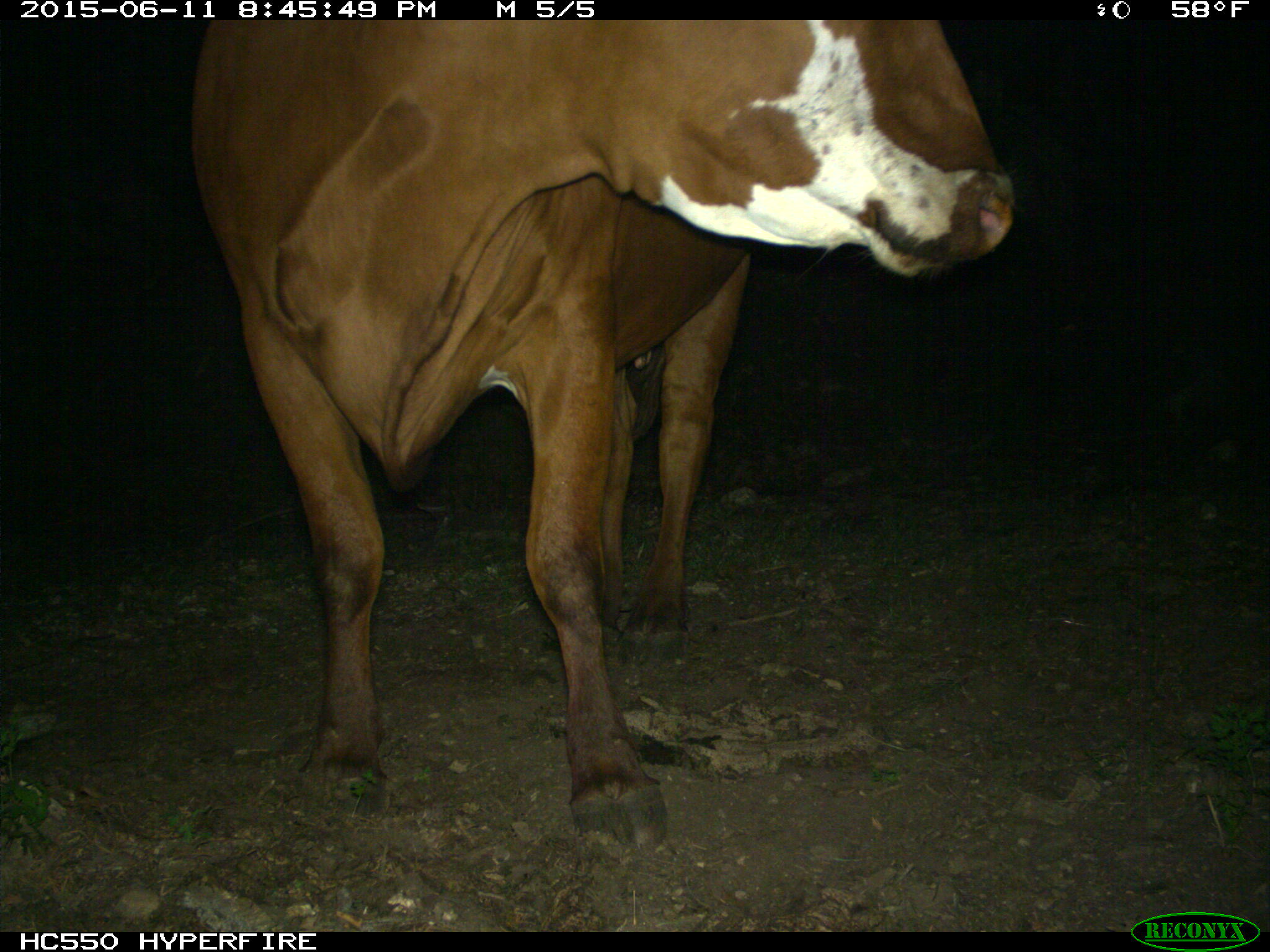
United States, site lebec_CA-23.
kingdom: Animalia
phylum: Chordata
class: Mammalia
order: Artiodactyla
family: Bovidae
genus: Bos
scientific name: Bos taurus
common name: domestic cow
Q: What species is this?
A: Bos taurus (domestic cow).